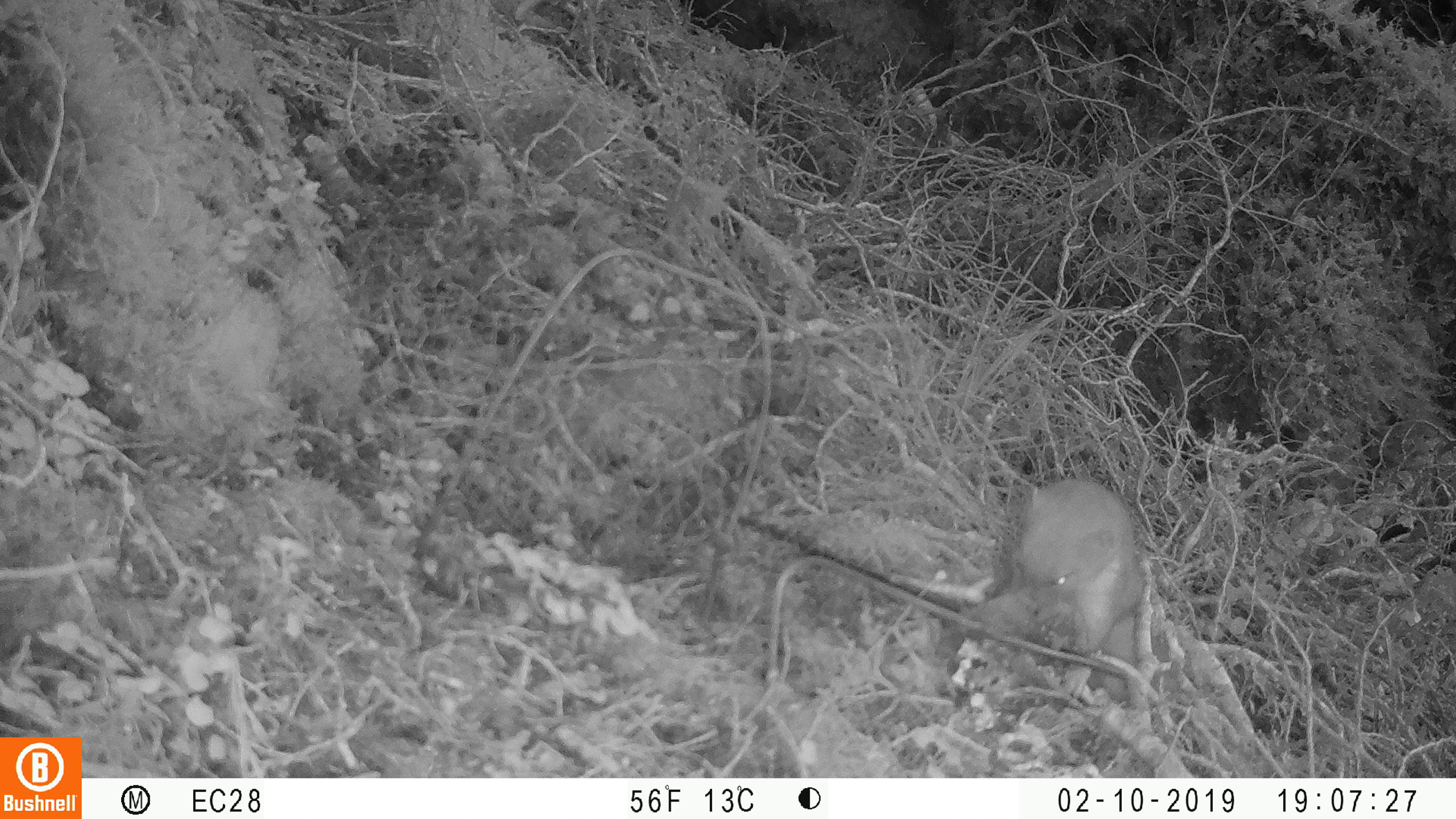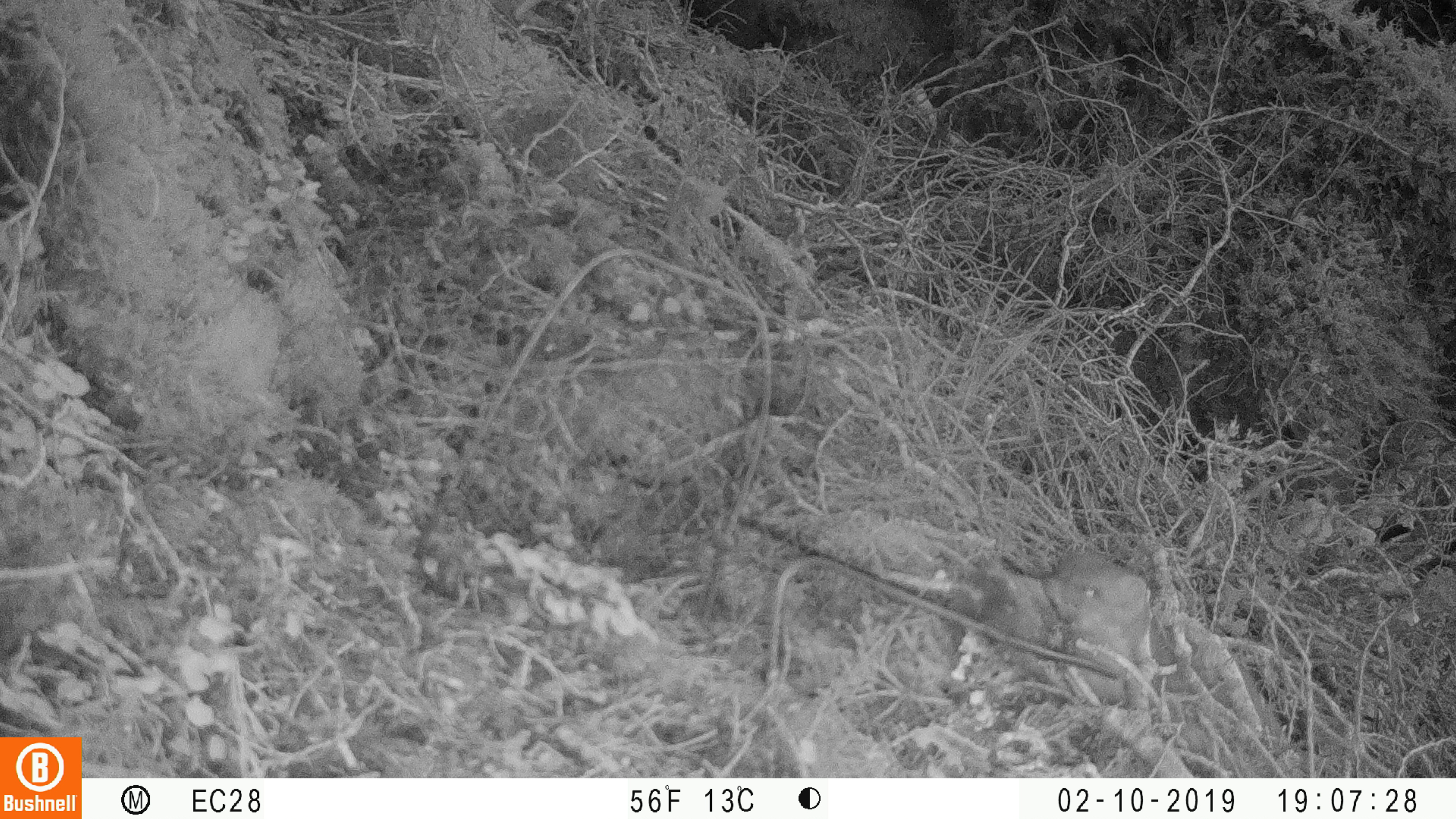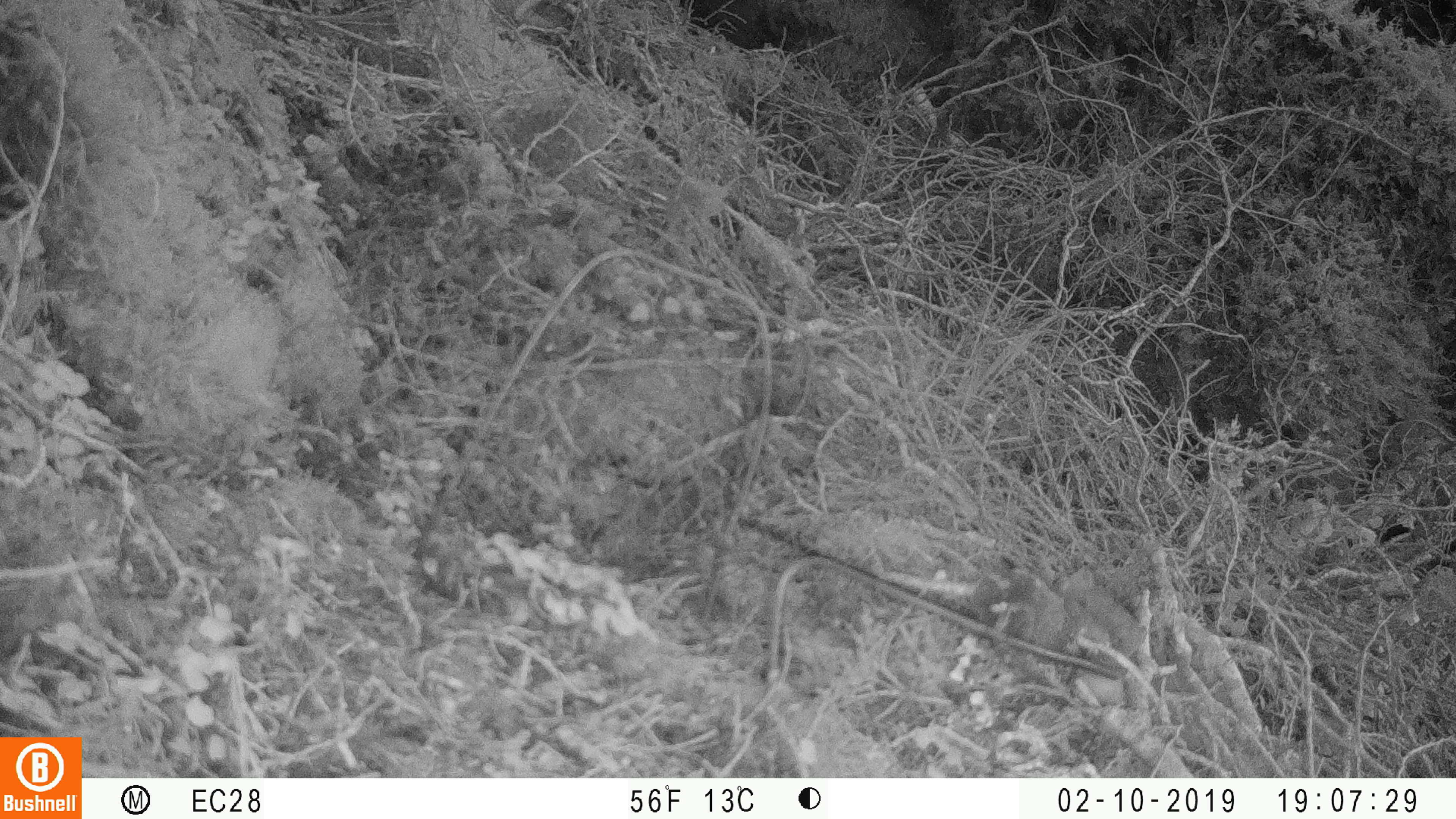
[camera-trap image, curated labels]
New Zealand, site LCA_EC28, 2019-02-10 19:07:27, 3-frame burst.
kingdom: Animalia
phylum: Chordata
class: Mammalia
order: Carnivora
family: Mustelidae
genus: Mustela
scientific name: Mustela erminea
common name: stoat